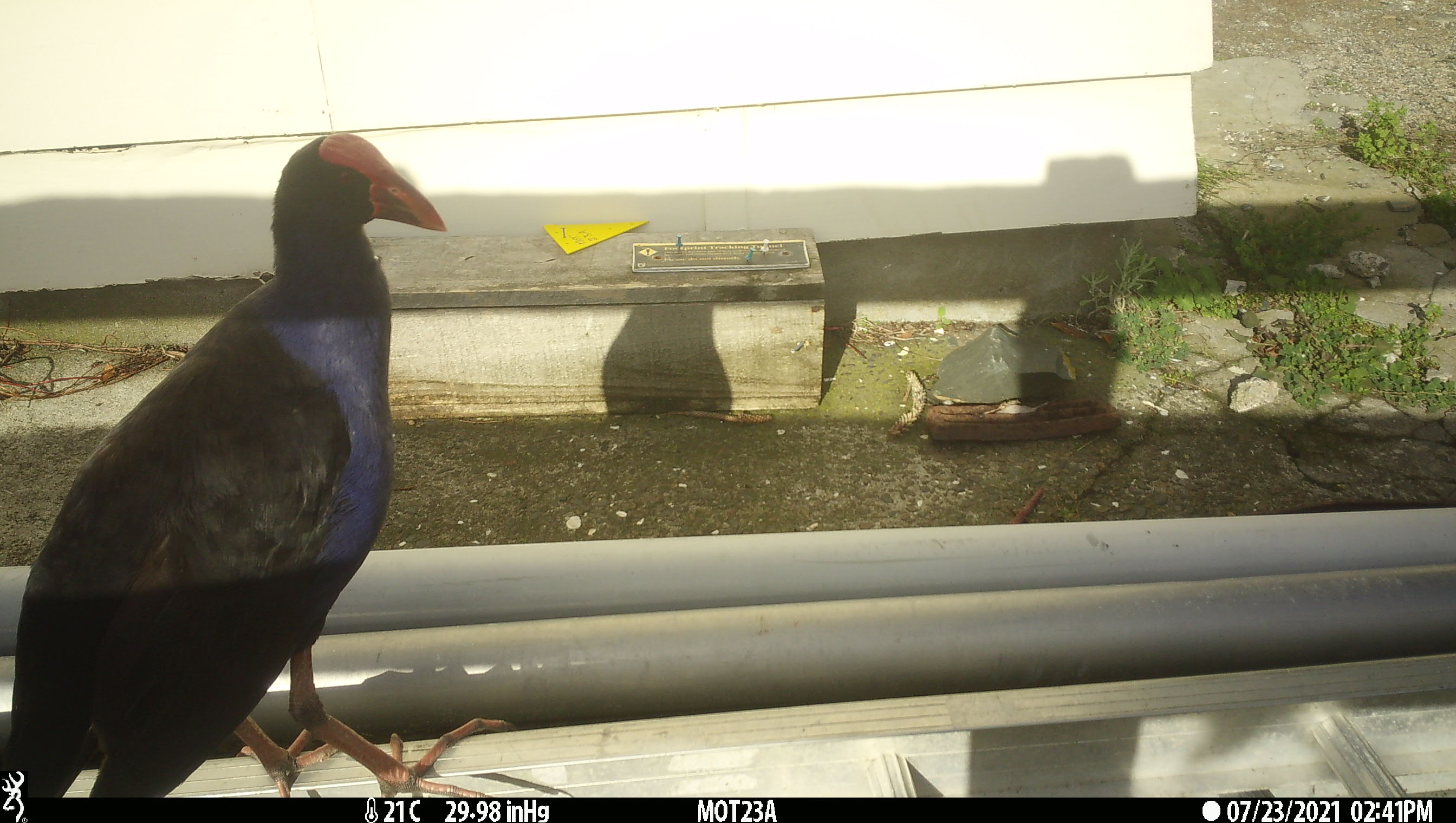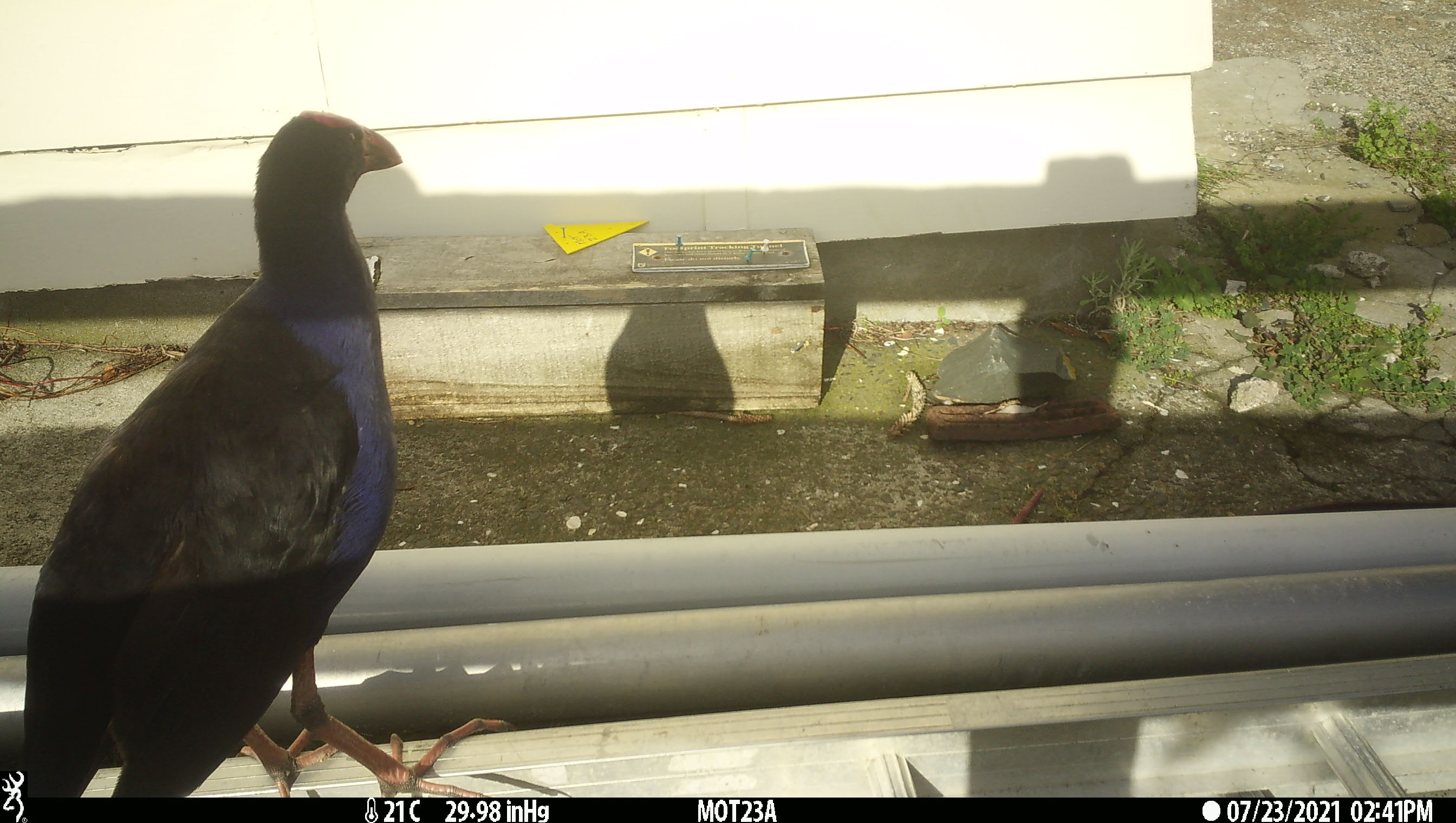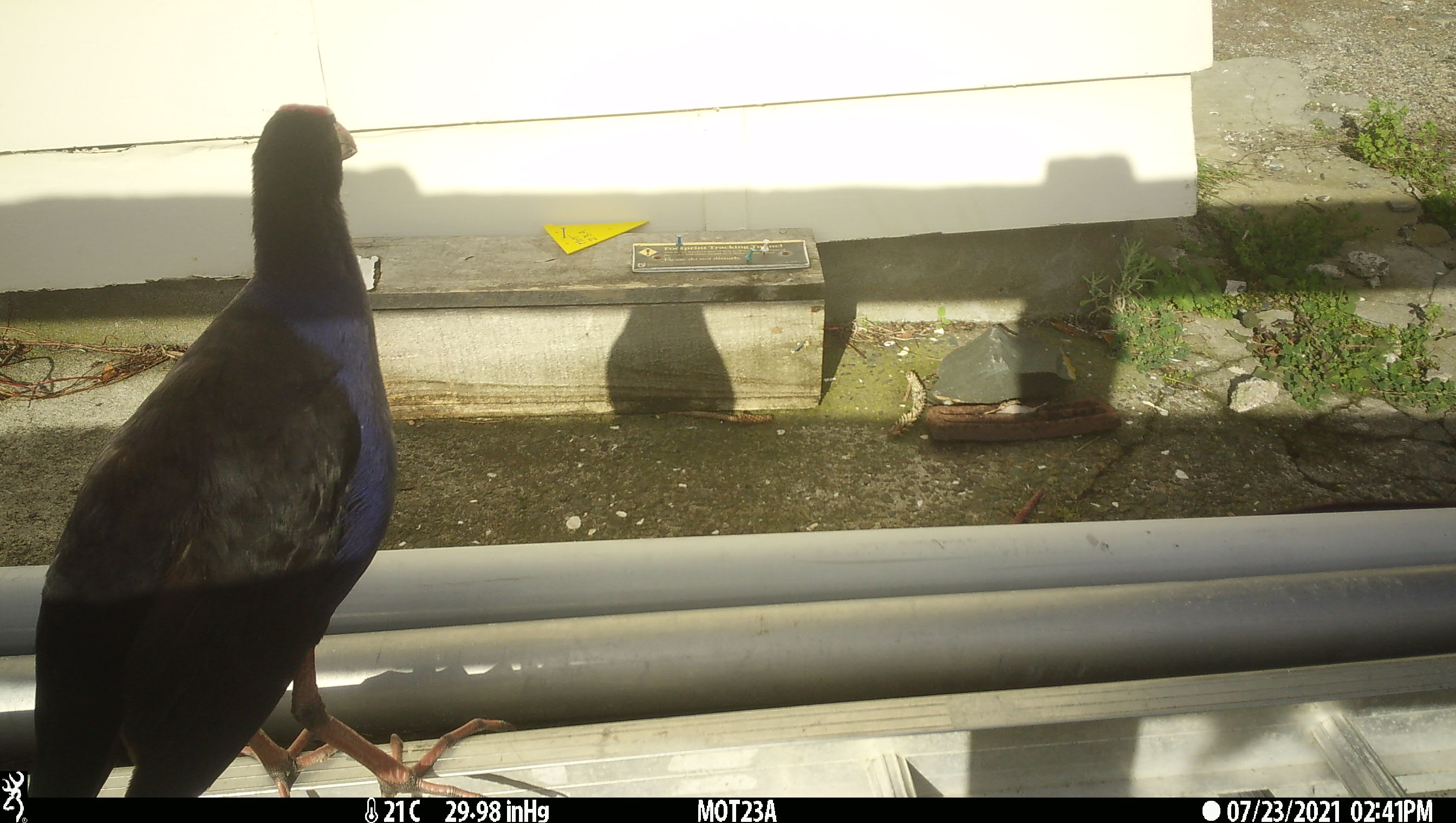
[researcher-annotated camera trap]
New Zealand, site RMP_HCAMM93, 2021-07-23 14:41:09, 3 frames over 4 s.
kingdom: Animalia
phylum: Chordata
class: Aves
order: Gruiformes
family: Rallidae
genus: Porphyrio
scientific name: Porphyrio melanotus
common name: australasian swamphen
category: pukeko